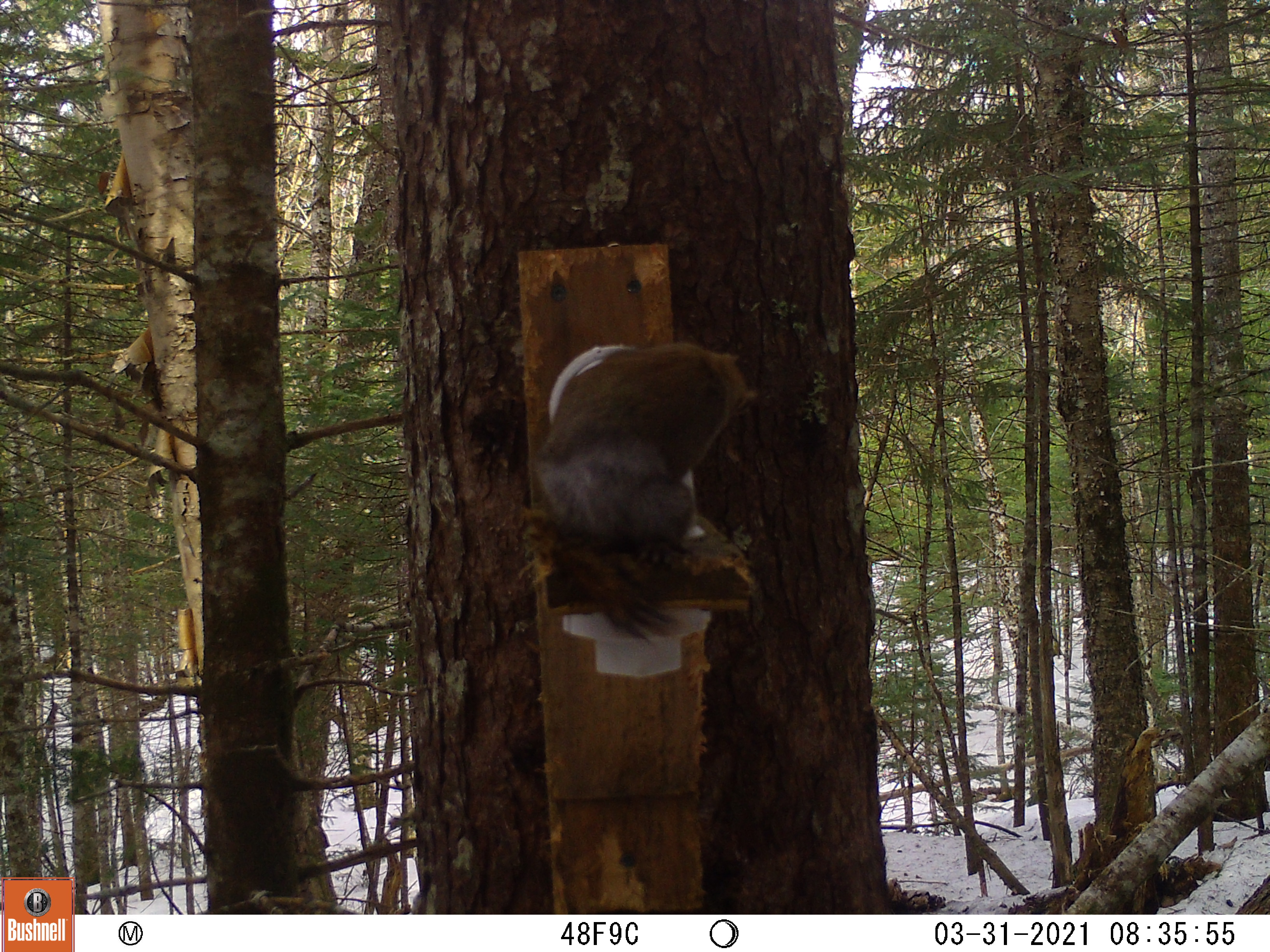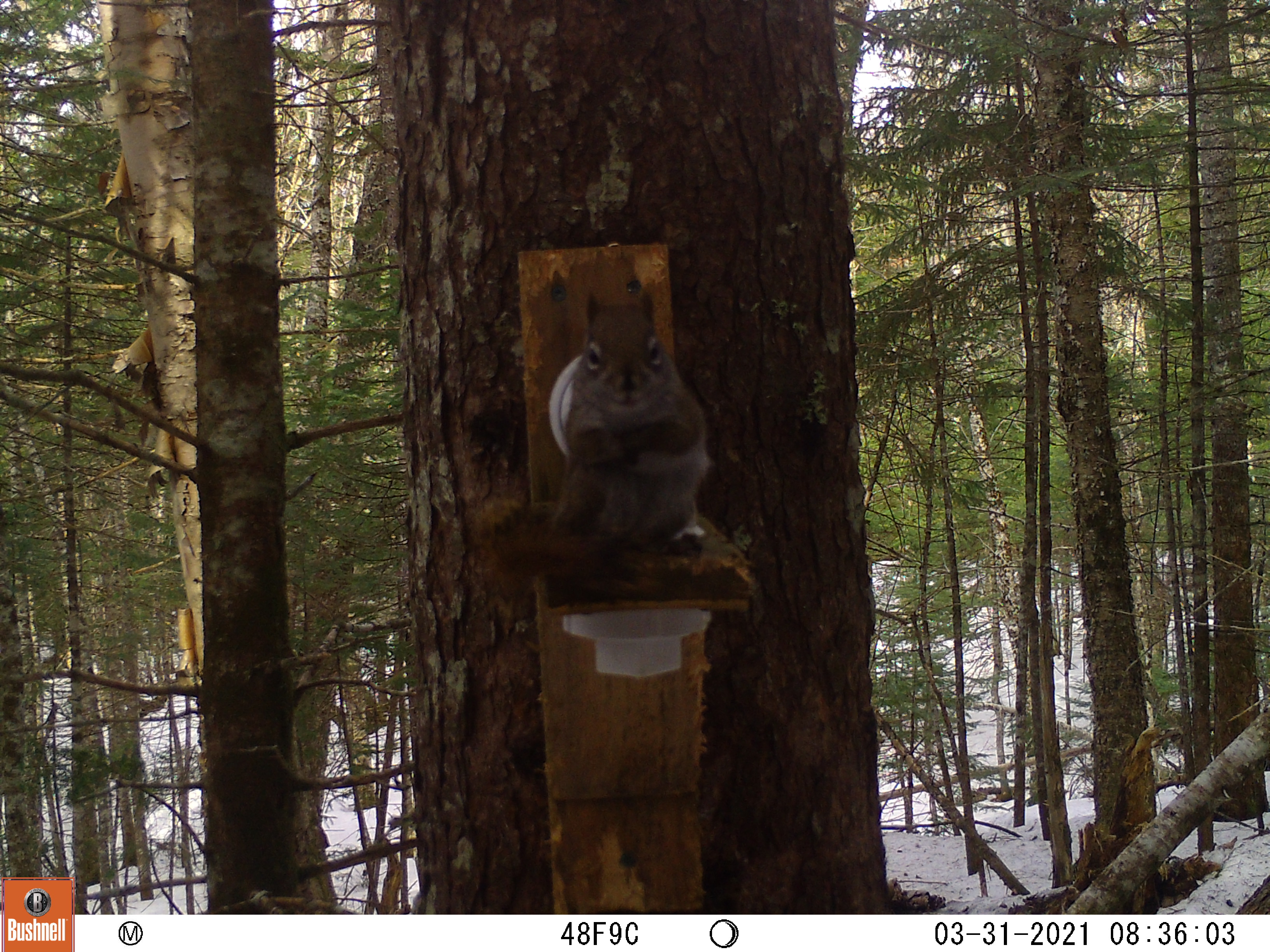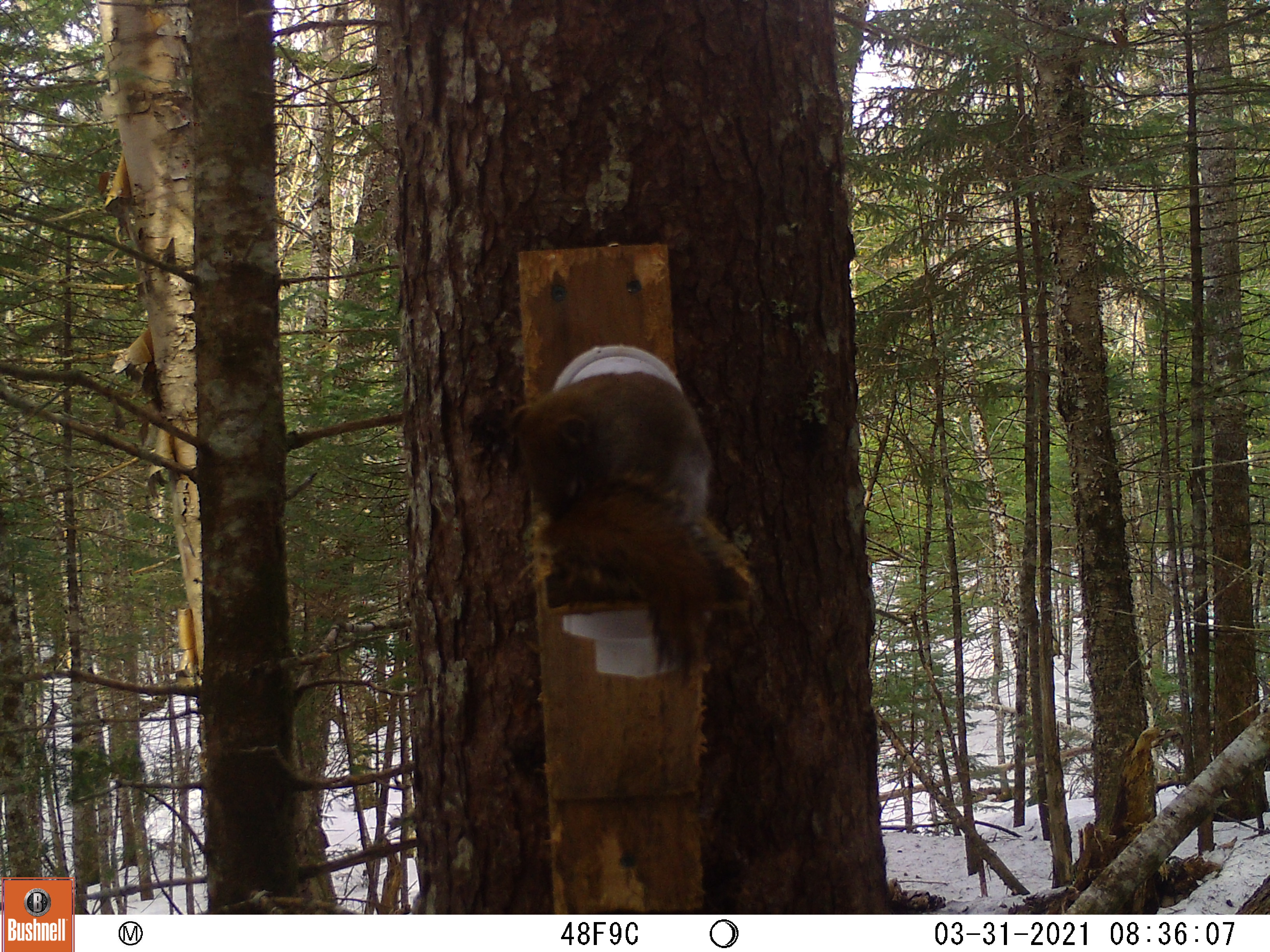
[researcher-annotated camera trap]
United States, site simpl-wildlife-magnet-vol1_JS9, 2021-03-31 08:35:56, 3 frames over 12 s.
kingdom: Animalia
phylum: Chordata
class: Mammalia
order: Rodentia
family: Sciuridae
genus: Tamiasciurus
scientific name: Tamiasciurus hudsonicus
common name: red squirrel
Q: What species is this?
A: Red squirrel (Tamiasciurus hudsonicus).